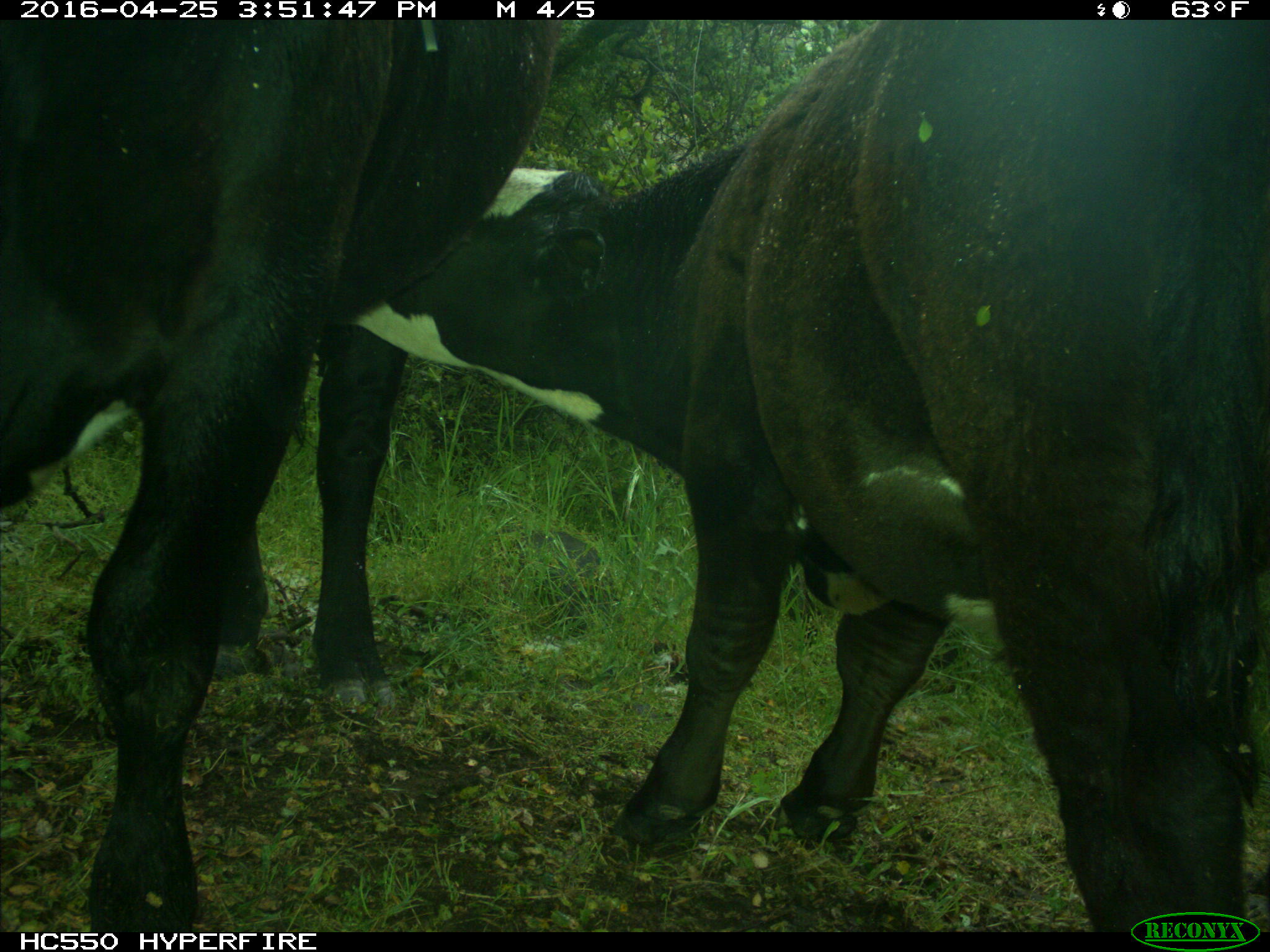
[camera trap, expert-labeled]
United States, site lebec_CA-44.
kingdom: Animalia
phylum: Chordata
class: Mammalia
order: Artiodactyla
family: Bovidae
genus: Bos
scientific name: Bos taurus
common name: domestic cow